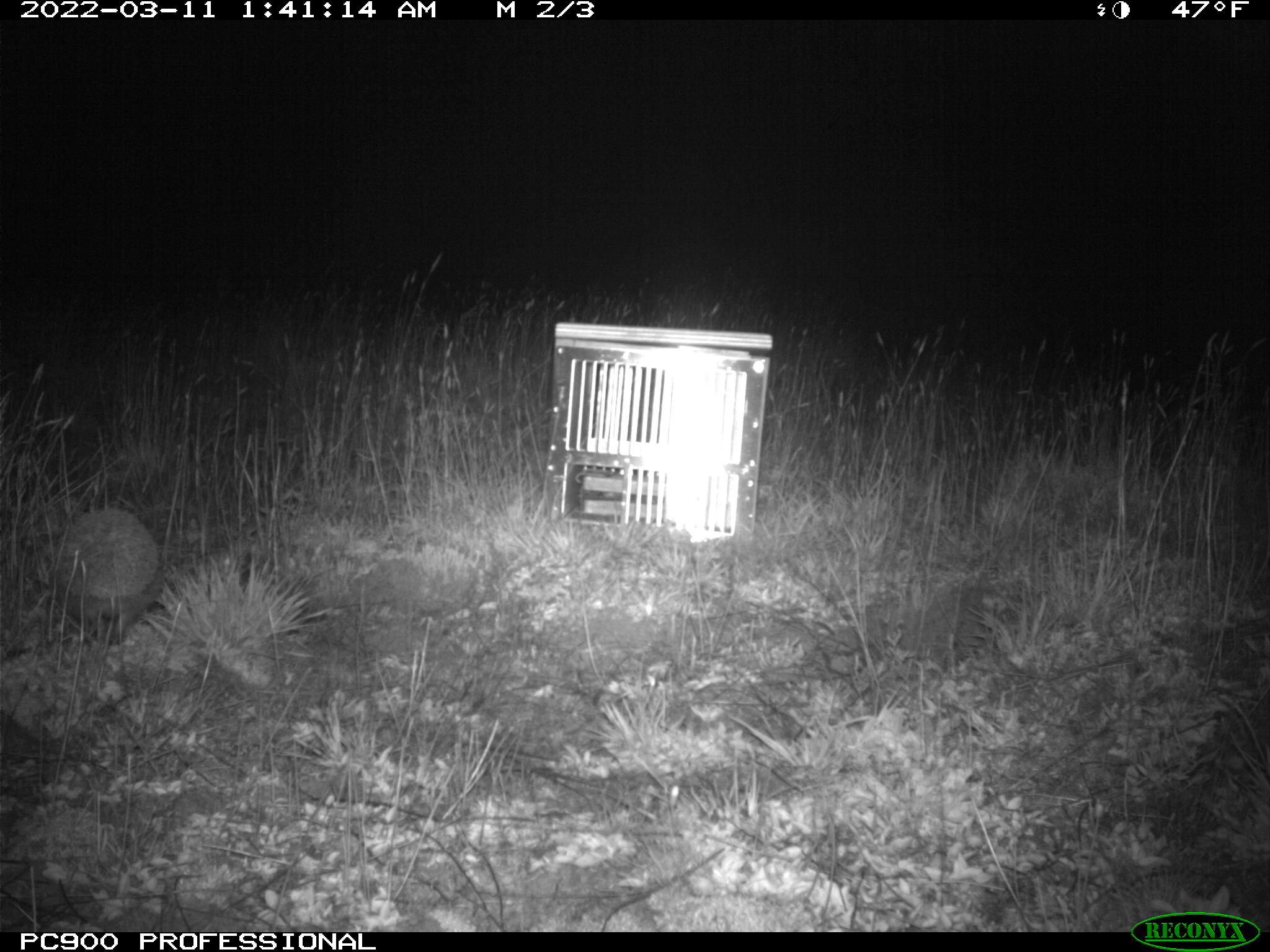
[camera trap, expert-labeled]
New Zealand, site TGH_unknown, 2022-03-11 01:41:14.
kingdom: Animalia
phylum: Chordata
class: Mammalia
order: Eulipotyphla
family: Erinaceidae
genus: Erinaceus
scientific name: Erinaceus europaeus europaeus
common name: european hedgehog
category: hedgehog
Hedgehog (european hedgehog) (Erinaceus europaeus europaeus).